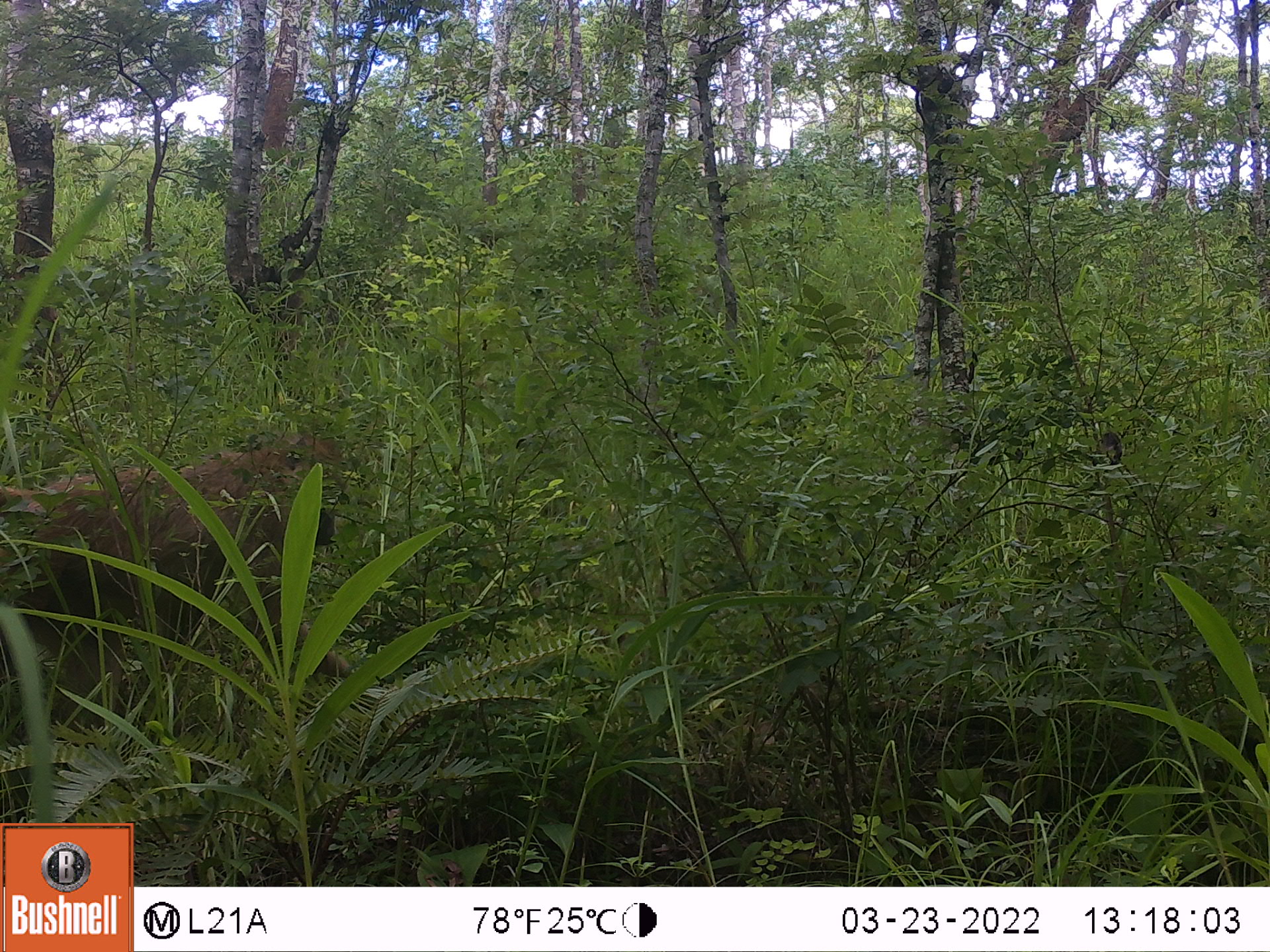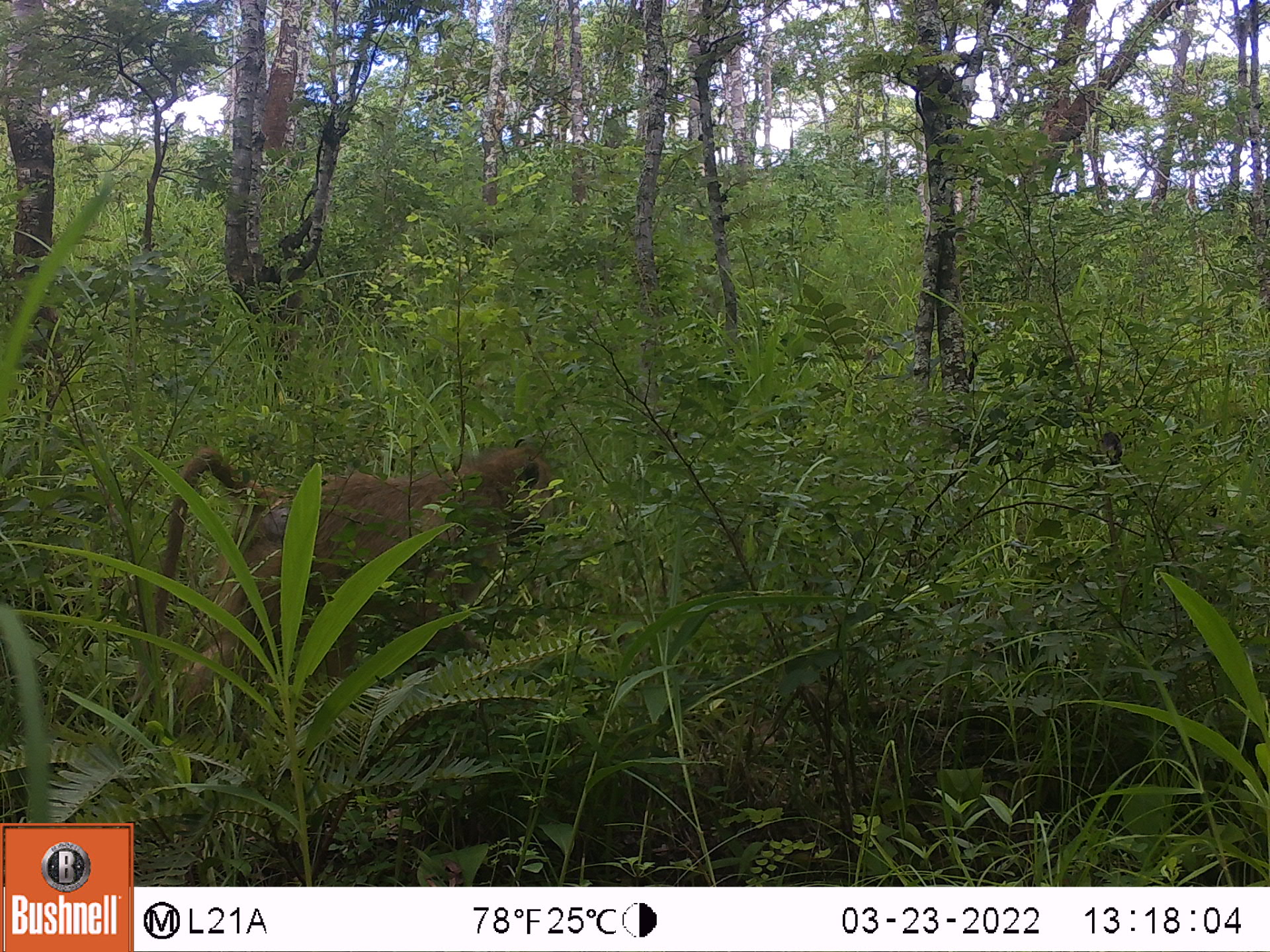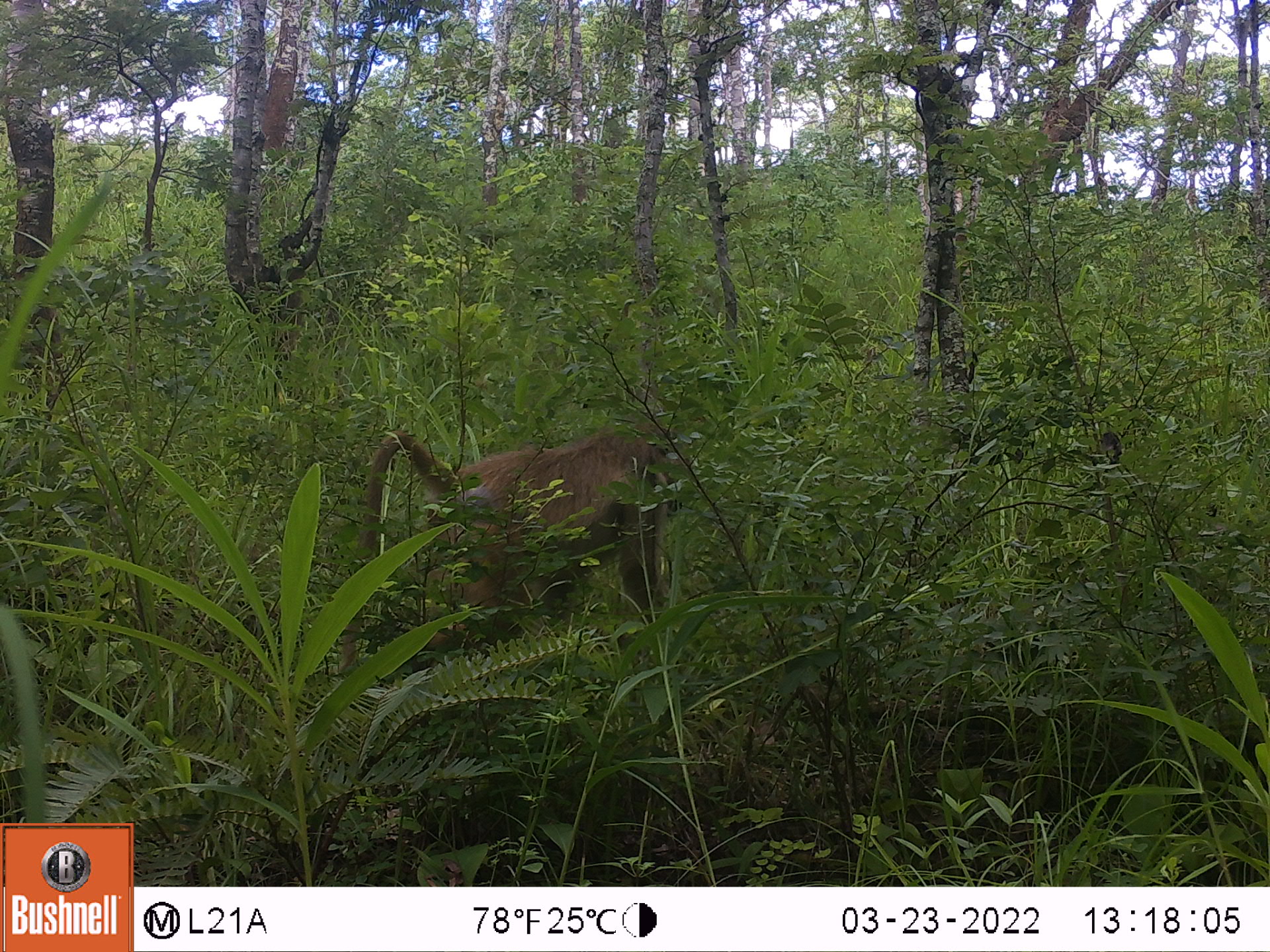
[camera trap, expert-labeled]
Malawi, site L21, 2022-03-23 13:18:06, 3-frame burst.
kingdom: Animalia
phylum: Chordata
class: Mammalia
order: Primates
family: Cercopithecidae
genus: Papio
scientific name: Papio cynocephalus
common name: yellow baboon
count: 1